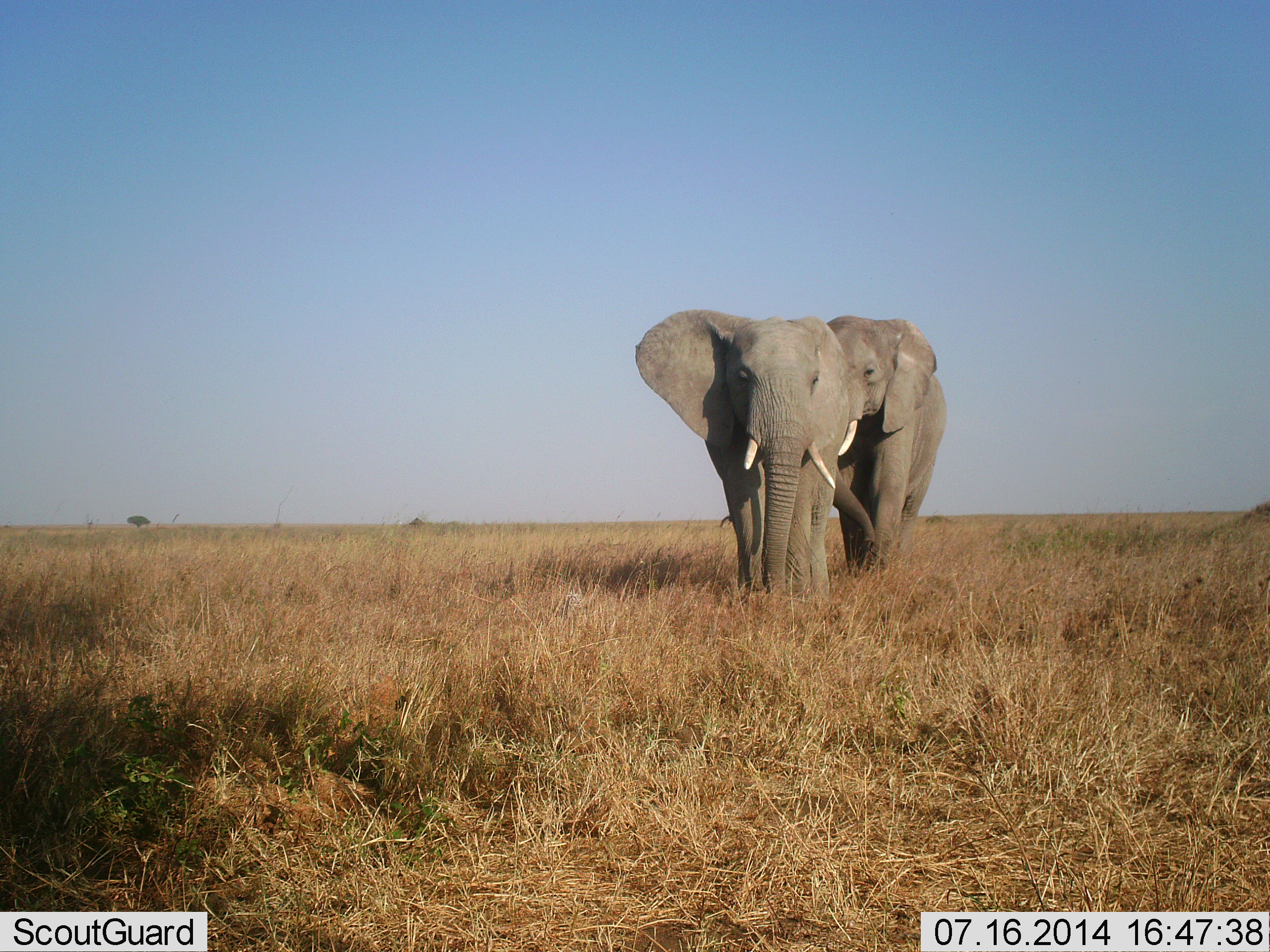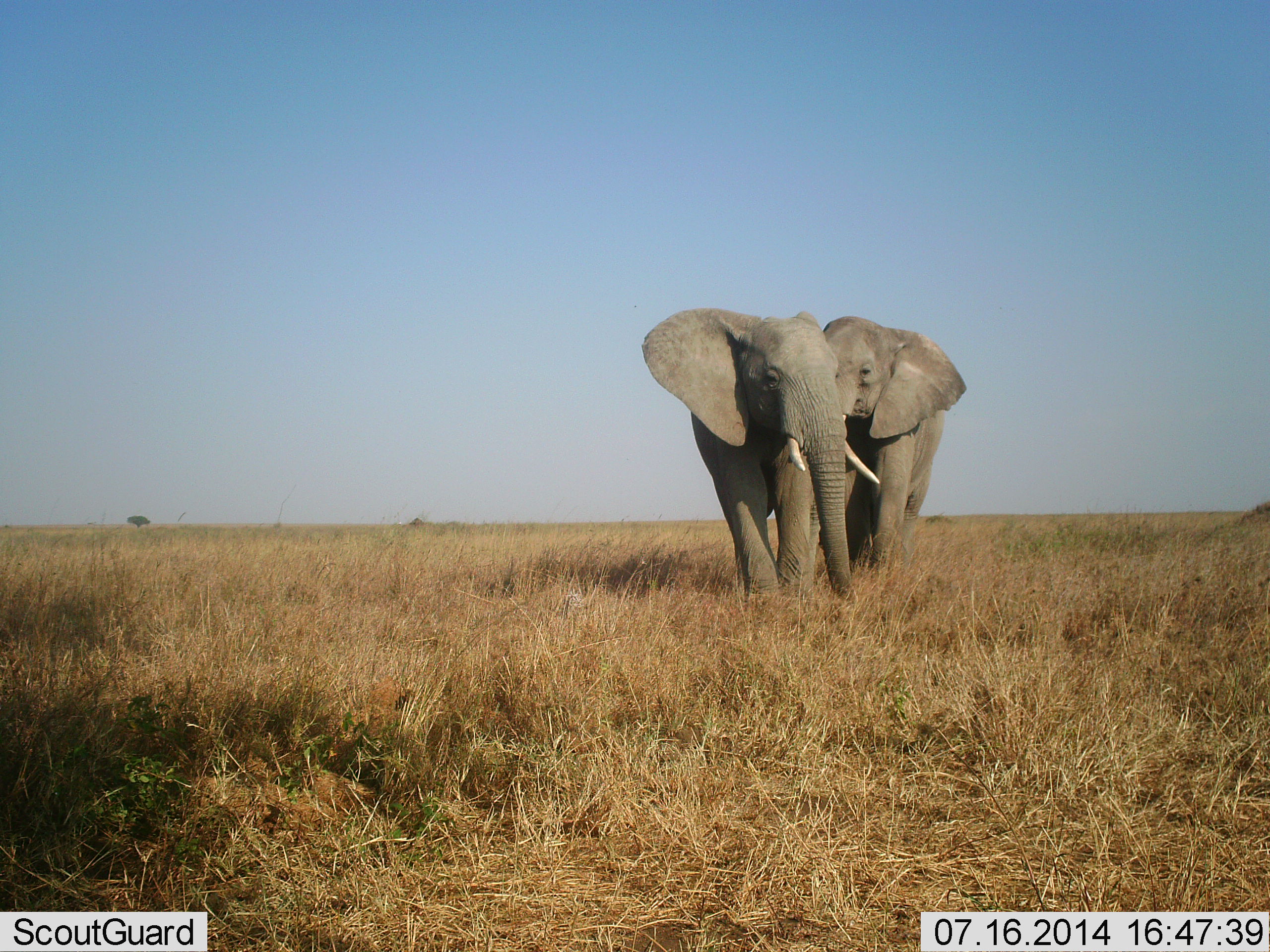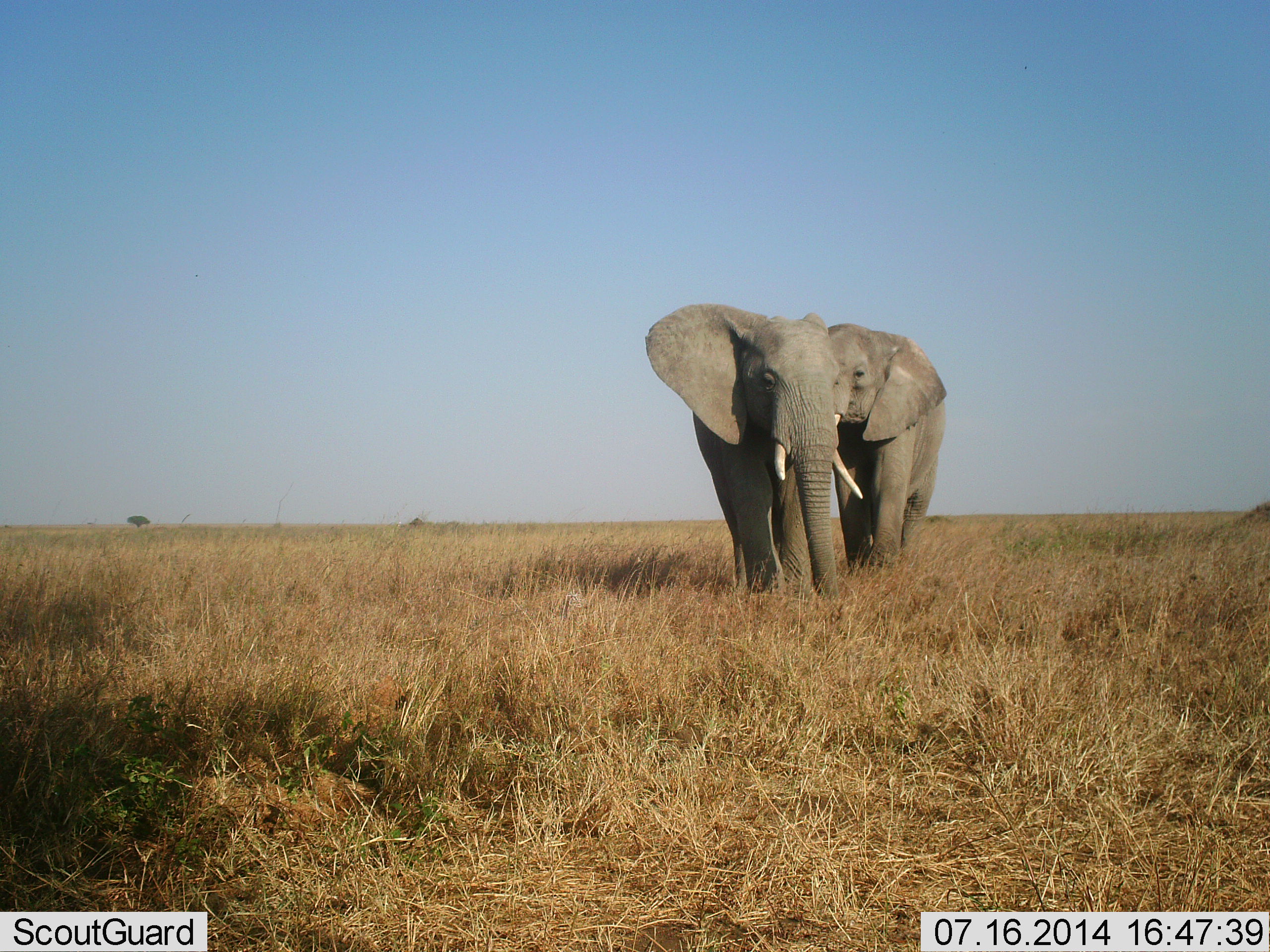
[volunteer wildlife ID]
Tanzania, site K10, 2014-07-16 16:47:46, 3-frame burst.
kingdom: Animalia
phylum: Chordata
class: Mammalia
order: Proboscidea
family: Elephantidae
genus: Loxodonta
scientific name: Loxodonta africana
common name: african bush elephant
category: elephant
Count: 2.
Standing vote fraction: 50%.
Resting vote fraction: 0%.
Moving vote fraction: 20%.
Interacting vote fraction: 50%.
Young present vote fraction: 0%.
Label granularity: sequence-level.